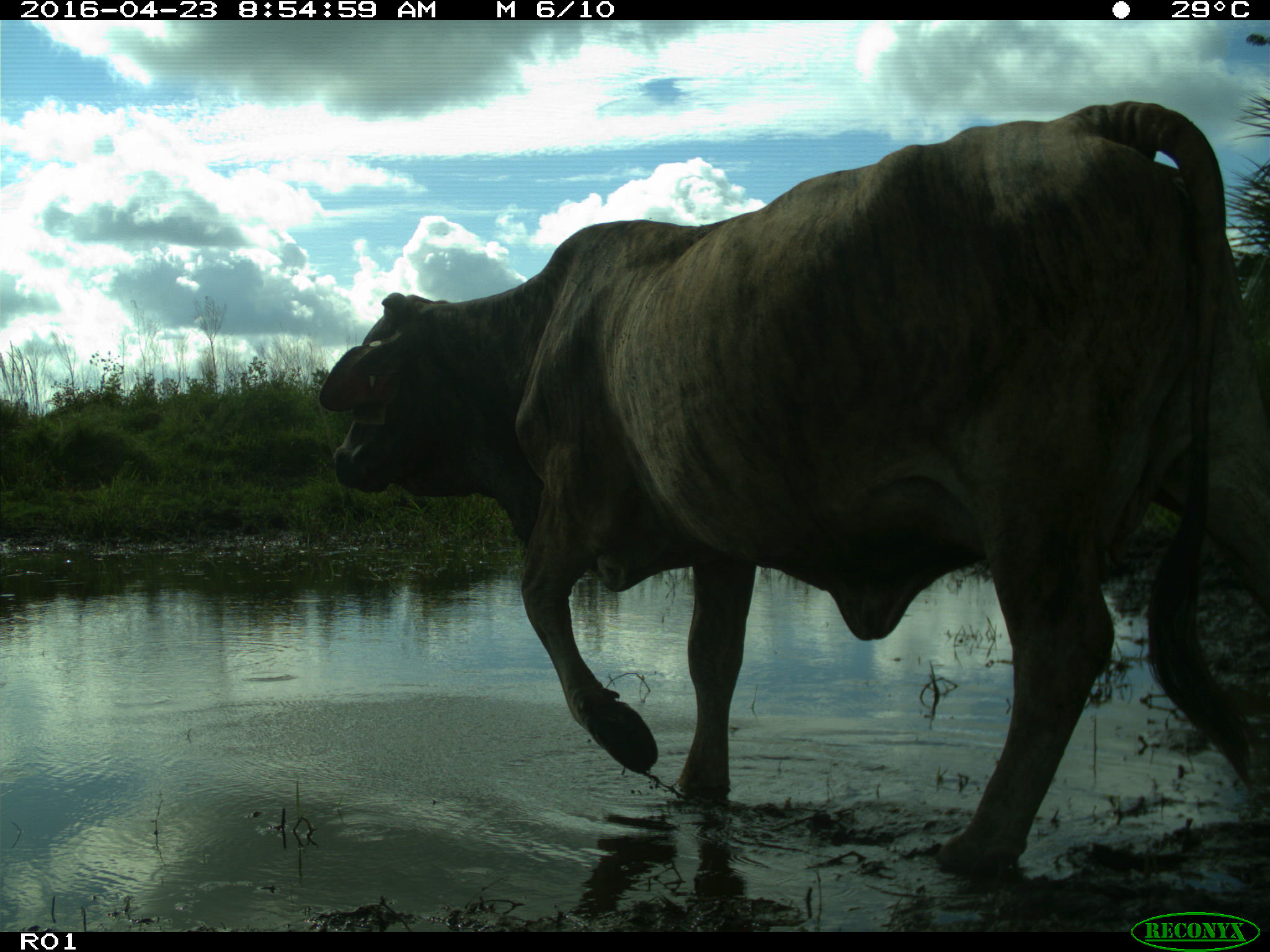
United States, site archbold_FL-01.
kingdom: Animalia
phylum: Chordata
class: Mammalia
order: Artiodactyla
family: Bovidae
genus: Bos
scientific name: Bos taurus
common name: domestic cow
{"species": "Bos taurus (domestic cow)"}